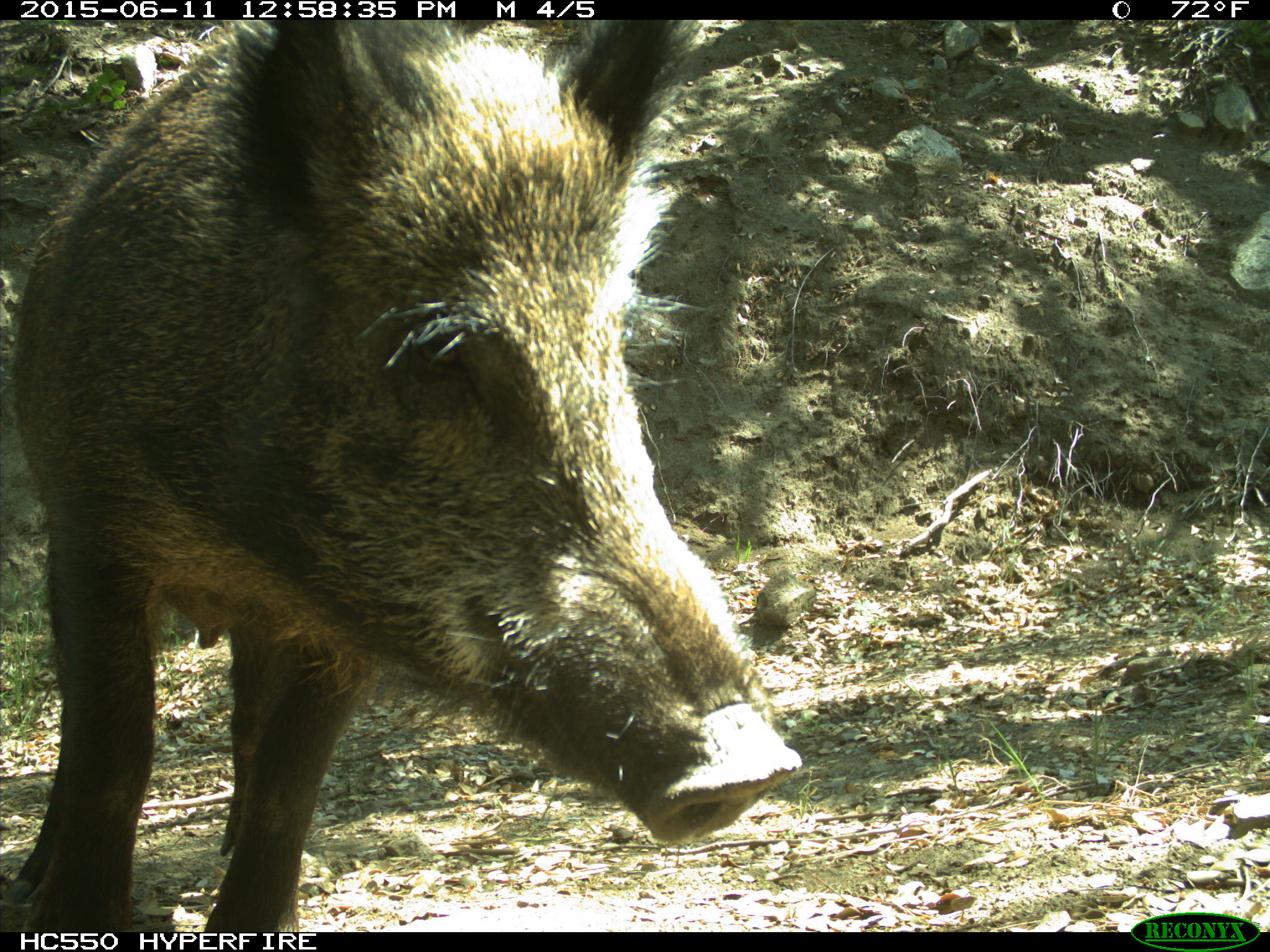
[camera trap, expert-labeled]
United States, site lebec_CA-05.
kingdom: Animalia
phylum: Chordata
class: Mammalia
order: Artiodactyla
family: Suidae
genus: Sus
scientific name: Sus scrofa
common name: wild boar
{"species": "Sus scrofa (wild boar)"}